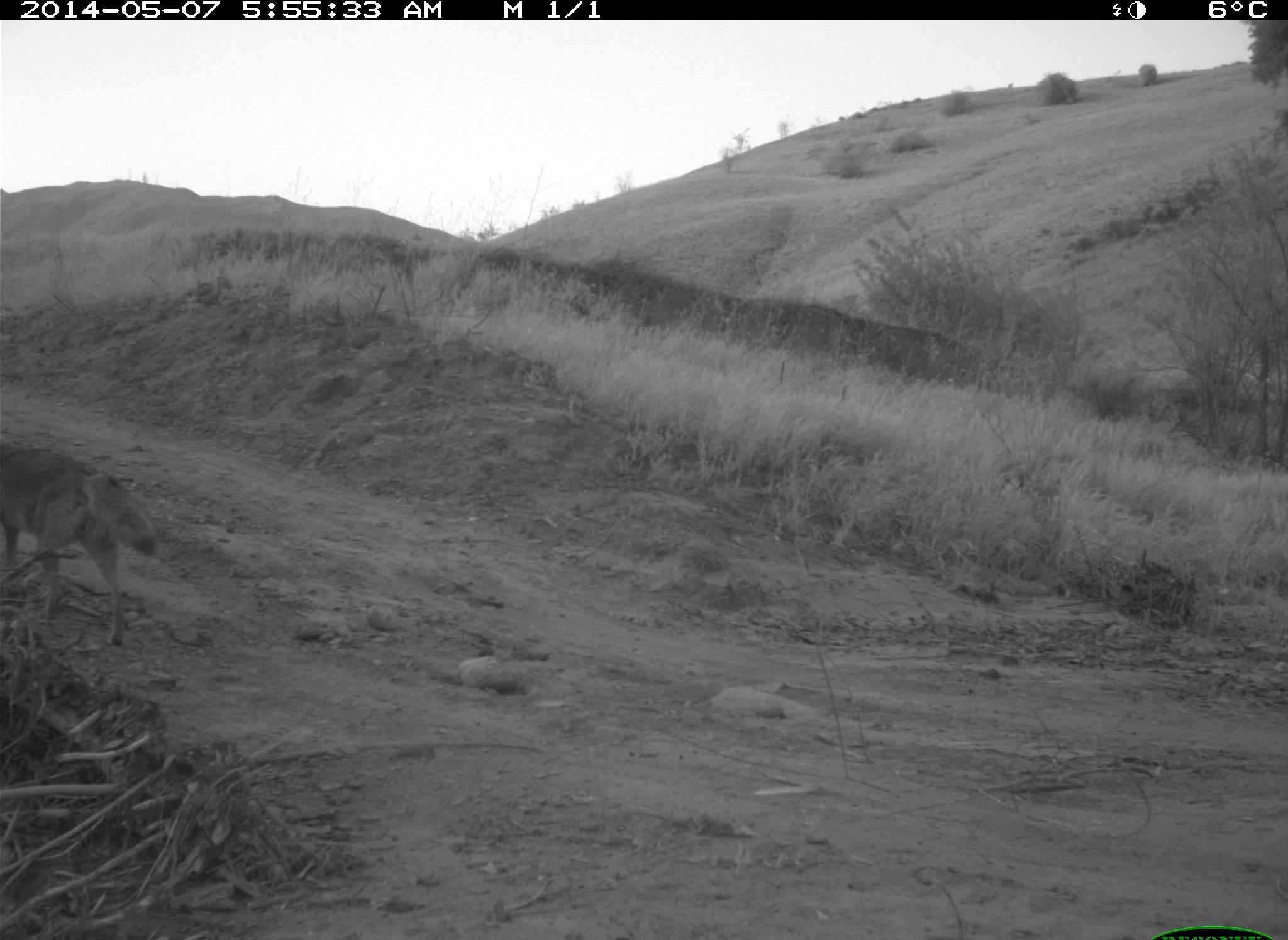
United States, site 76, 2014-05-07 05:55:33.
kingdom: Animalia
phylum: Chordata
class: Mammalia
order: Carnivora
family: Canidae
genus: Canis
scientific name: Canis latrans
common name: coyote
Coyote (Canis latrans).